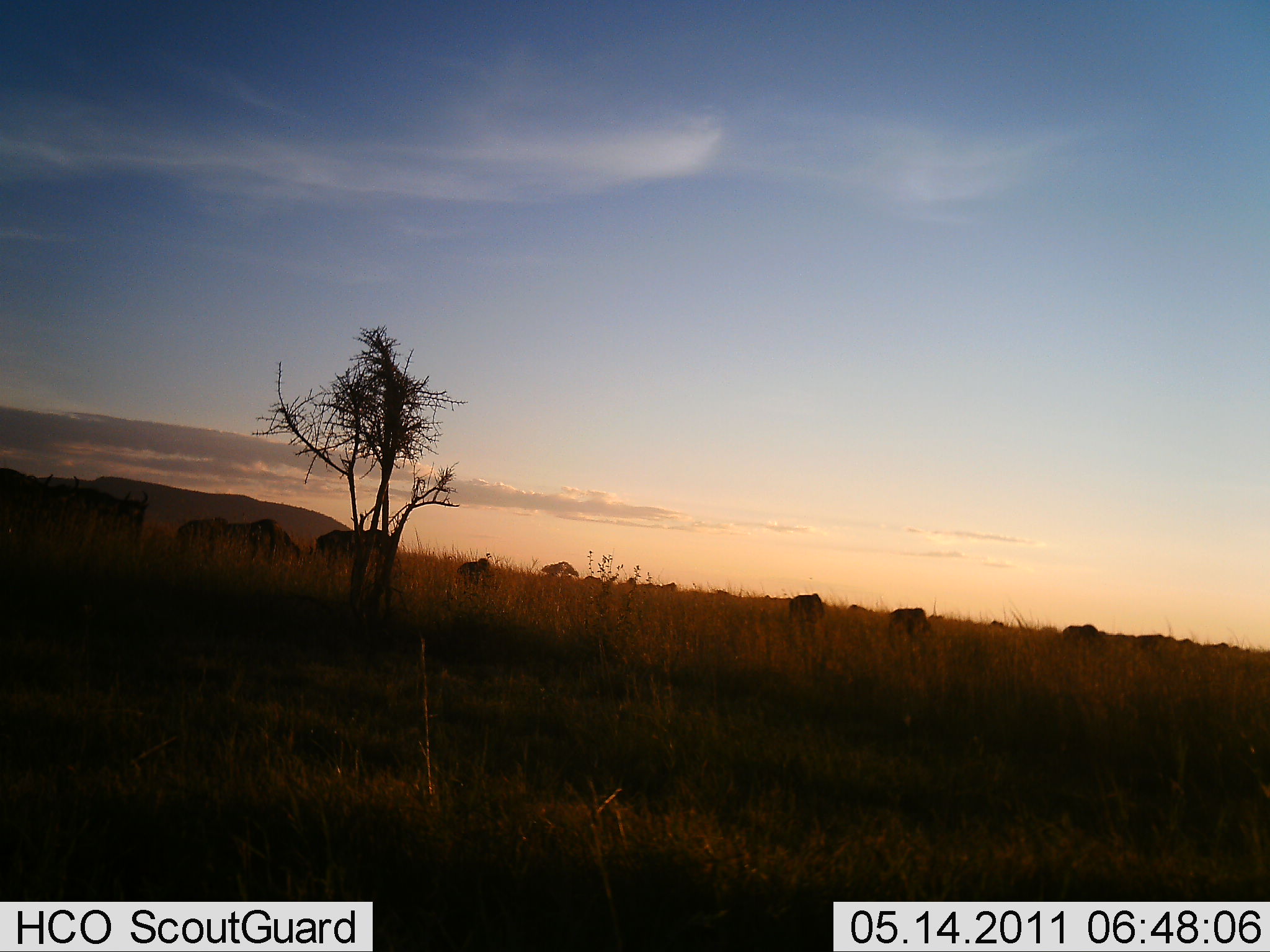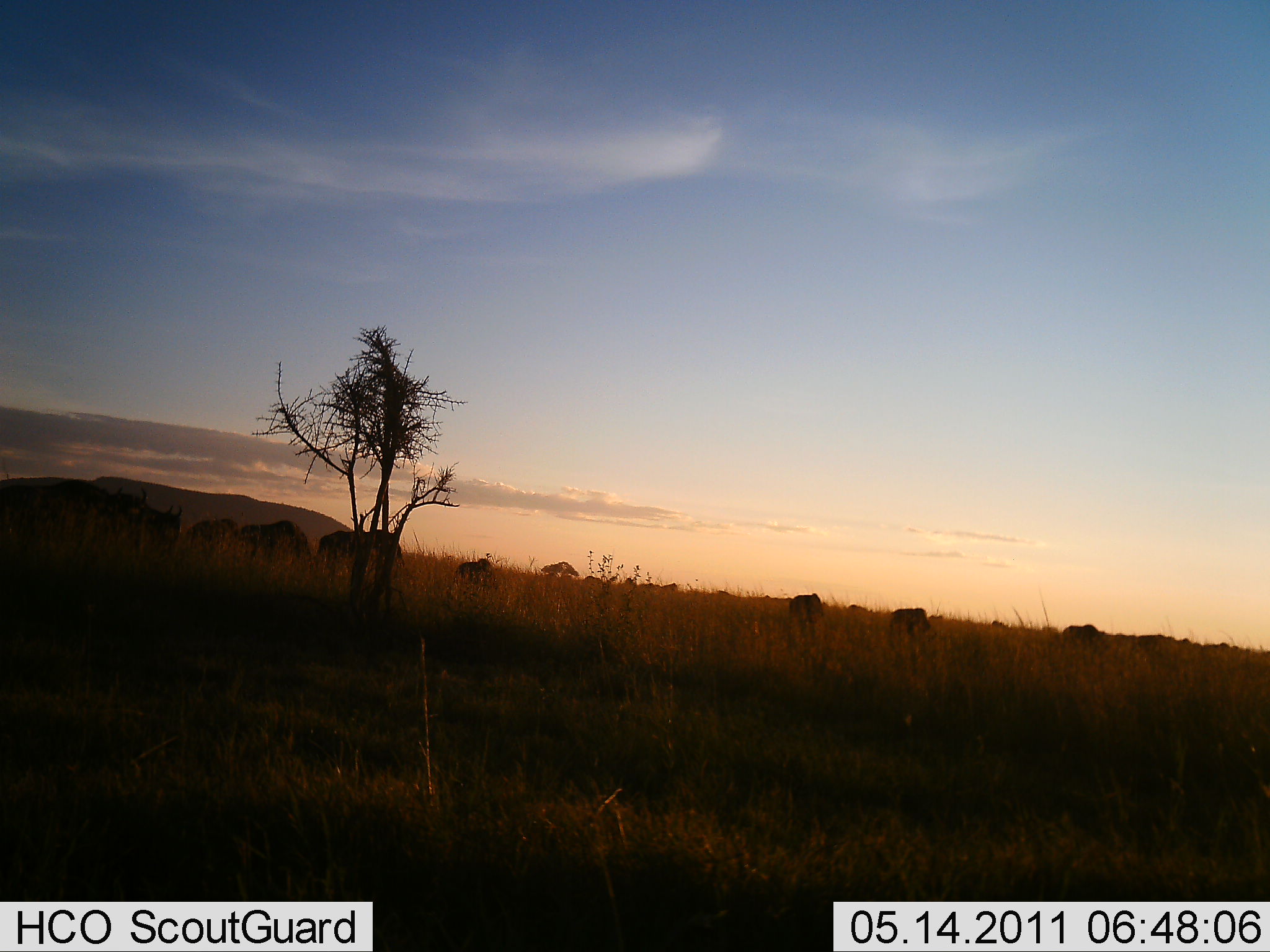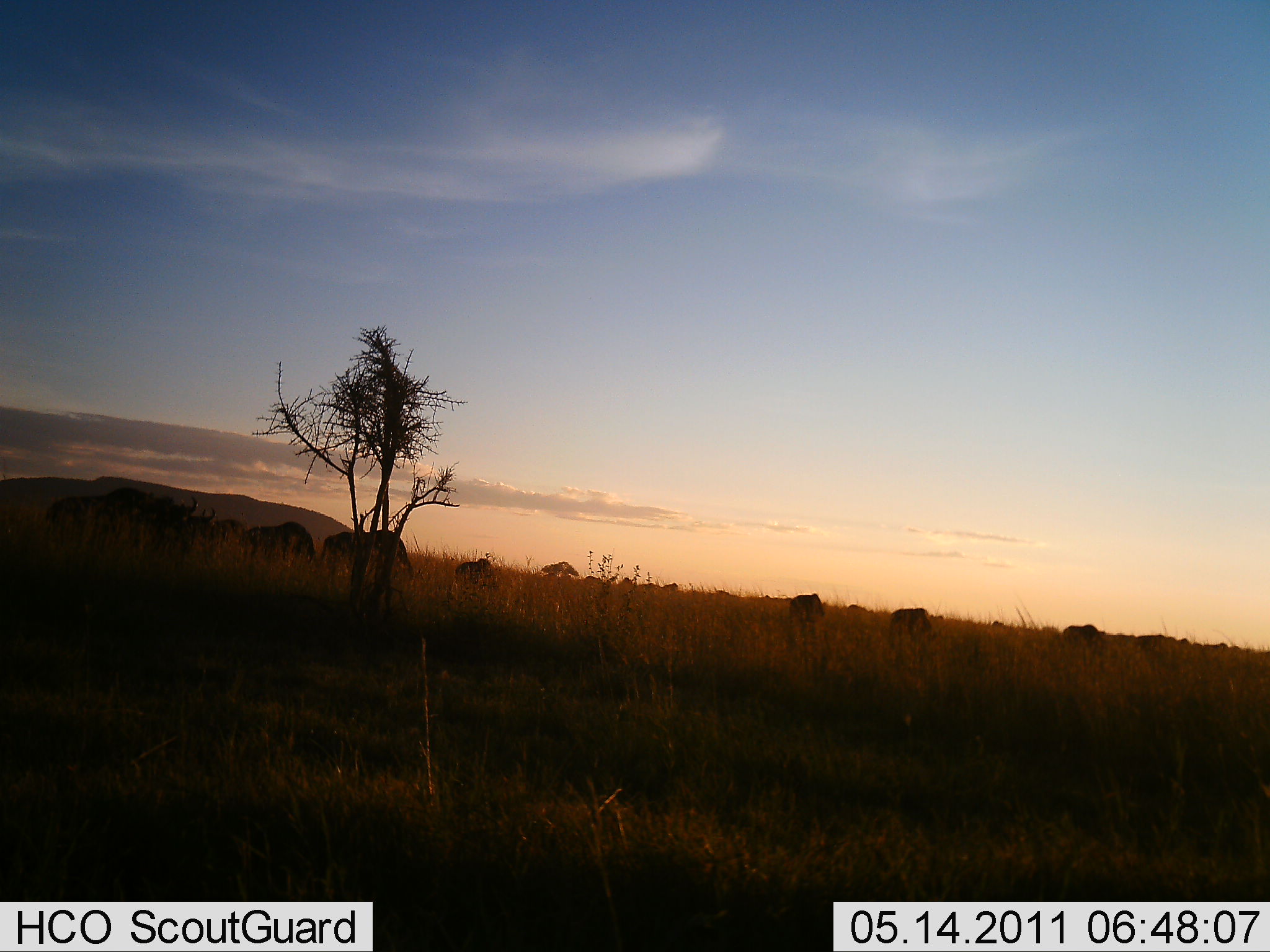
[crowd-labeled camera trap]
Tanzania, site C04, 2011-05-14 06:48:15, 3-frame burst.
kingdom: Animalia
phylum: Chordata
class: Mammalia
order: Artiodactyla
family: Bovidae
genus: Connochaetes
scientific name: Connochaetes taurinus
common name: blue wildebeest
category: wildebeest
Wildebeest (blue wildebeest) (Connochaetes taurinus), count 11-50. Behavior (volunteer vote fractions): standing 36%, resting 9%, moving 91%, interacting 0%. Young present (vote fraction): 0%. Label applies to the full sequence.